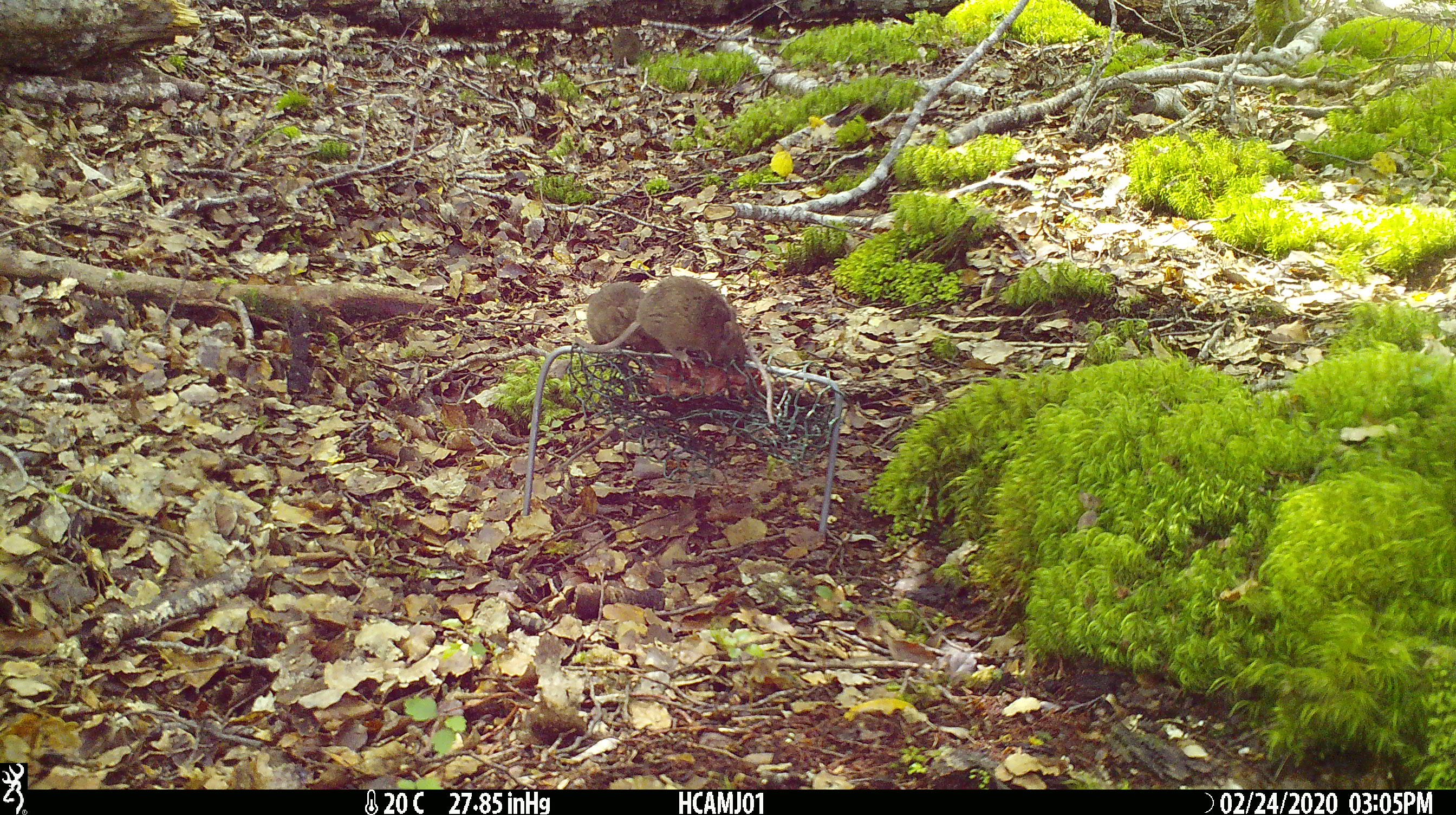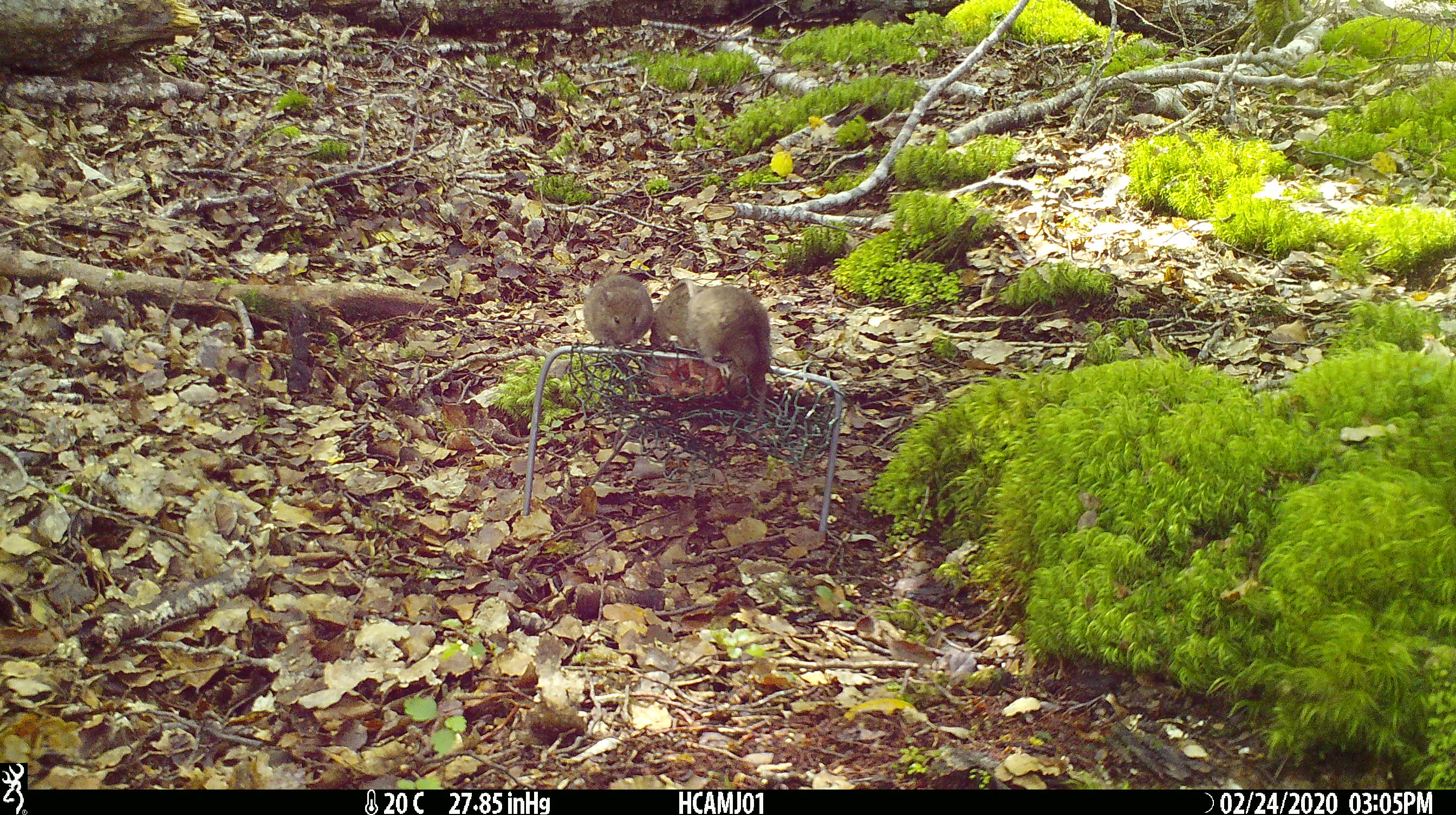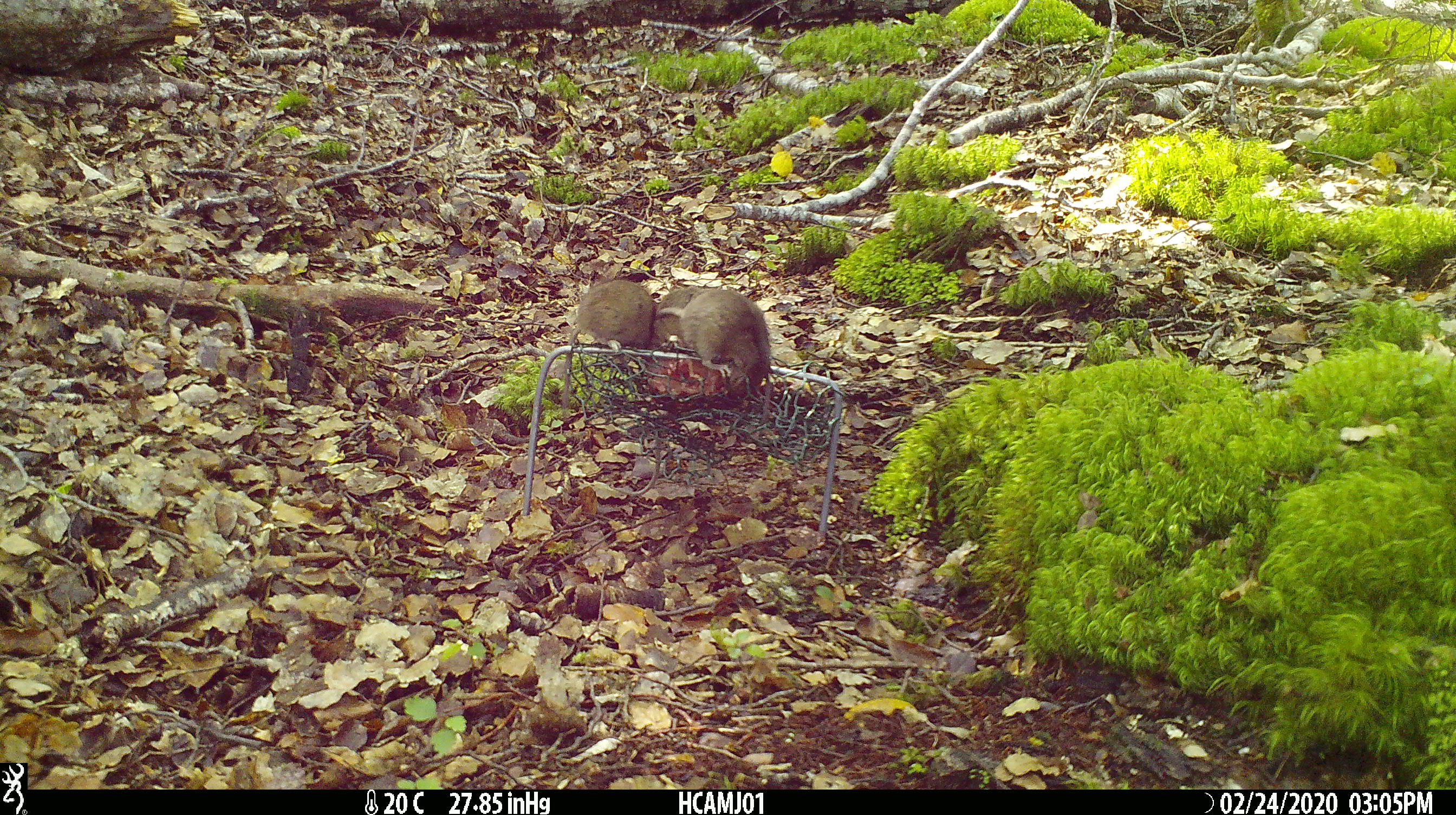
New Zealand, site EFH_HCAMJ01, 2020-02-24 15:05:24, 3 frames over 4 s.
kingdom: Animalia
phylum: Chordata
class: Mammalia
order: Rodentia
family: Muridae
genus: Mus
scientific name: Mus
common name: mouse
Mouse (Mus).